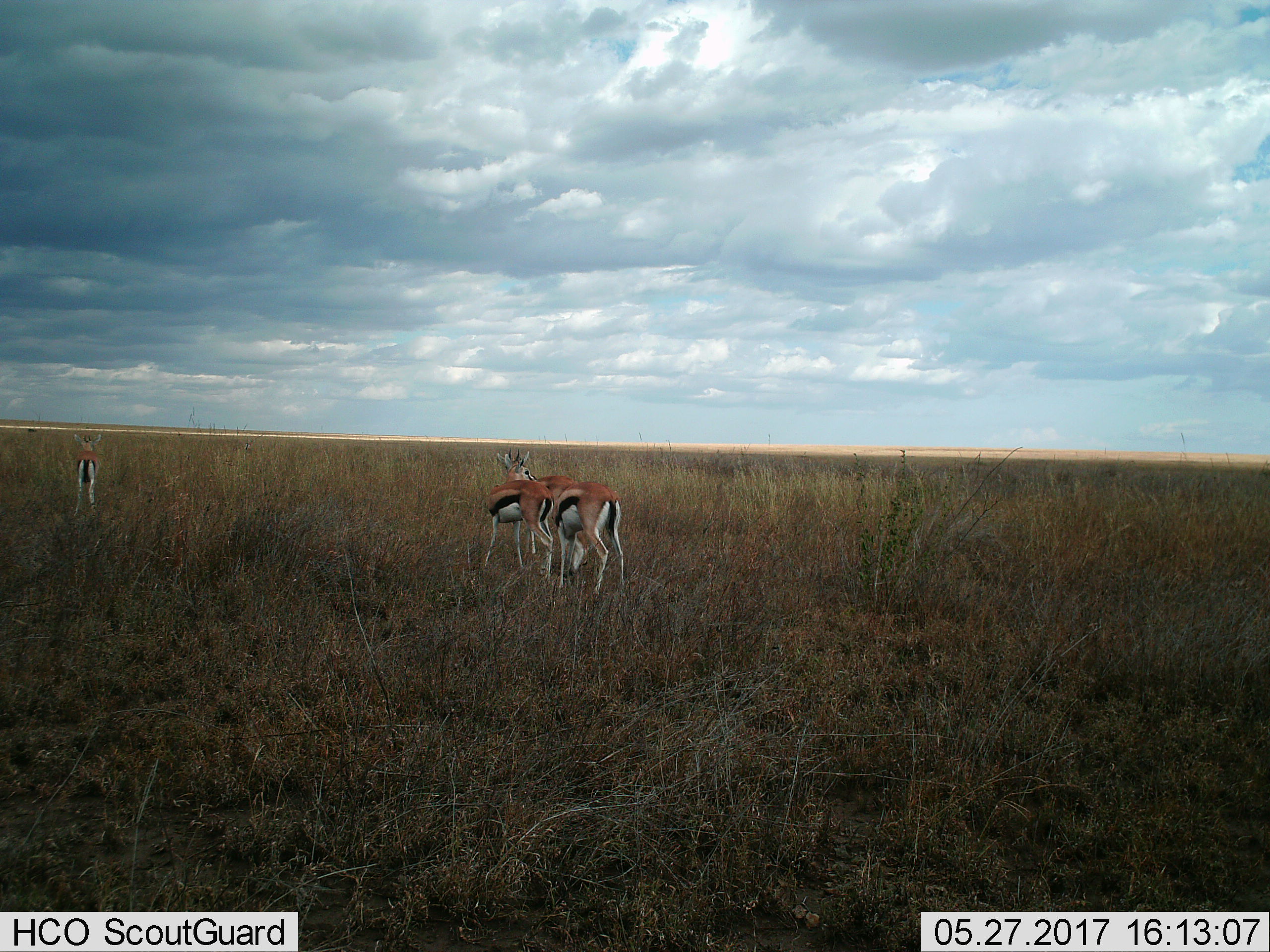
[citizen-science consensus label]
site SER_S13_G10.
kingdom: Animalia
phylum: Chordata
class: Mammalia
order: Artiodactyla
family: Bovidae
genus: Eudorcas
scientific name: Eudorcas thomsonii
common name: thomson's gazelle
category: gazellethomsons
Gazellethomsons (thomson's gazelle) (Eudorcas thomsonii), count 4. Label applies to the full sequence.